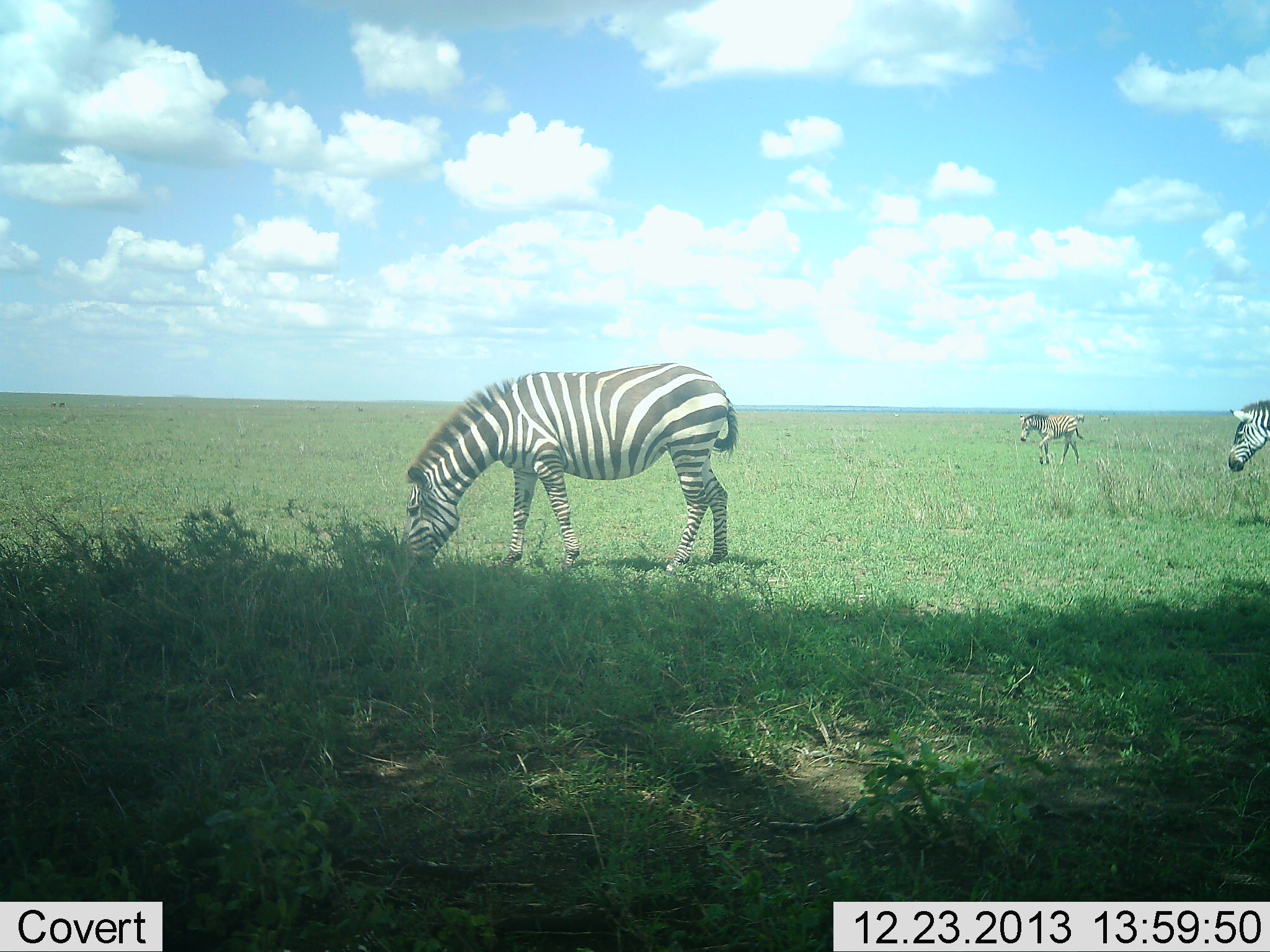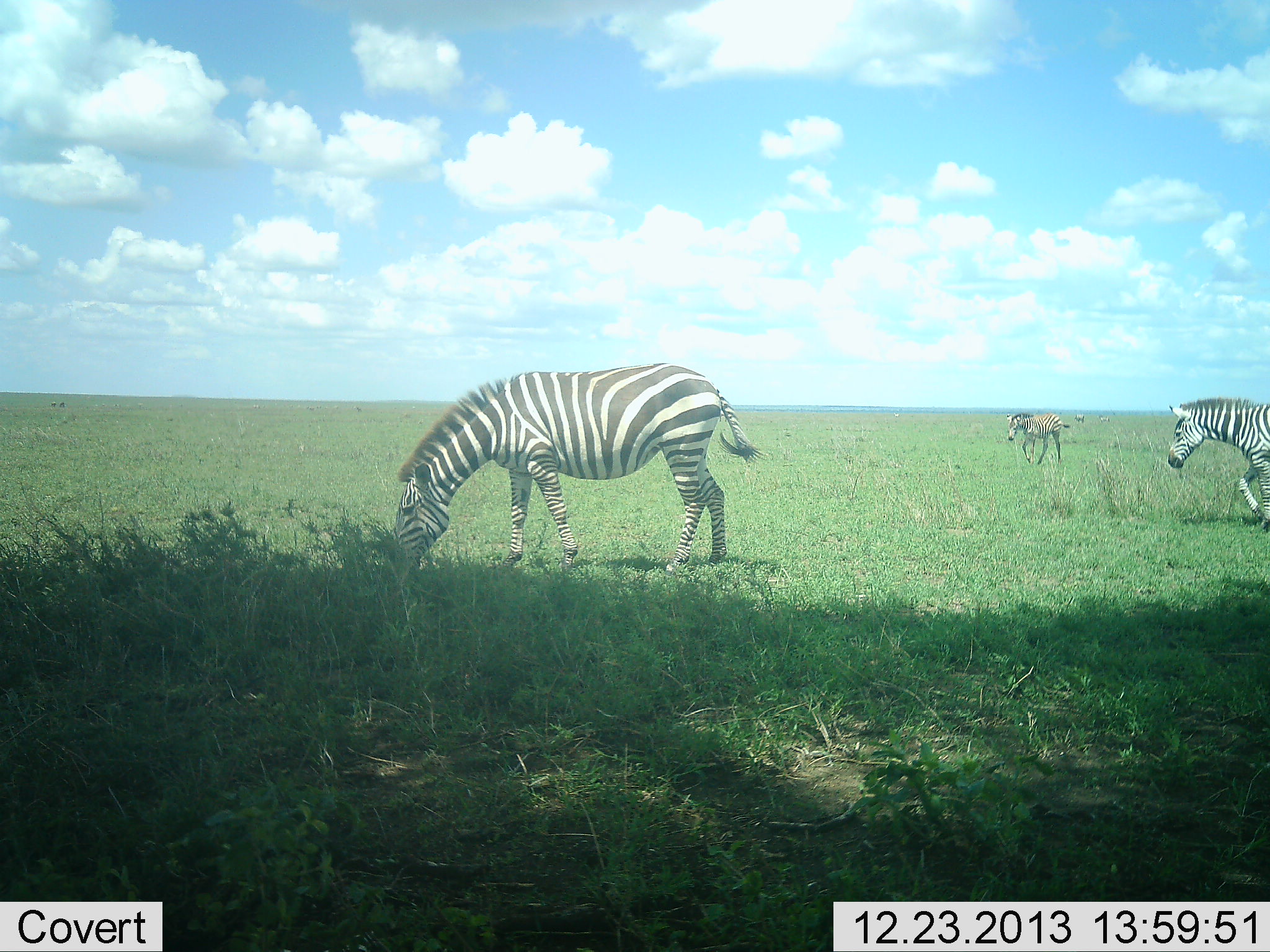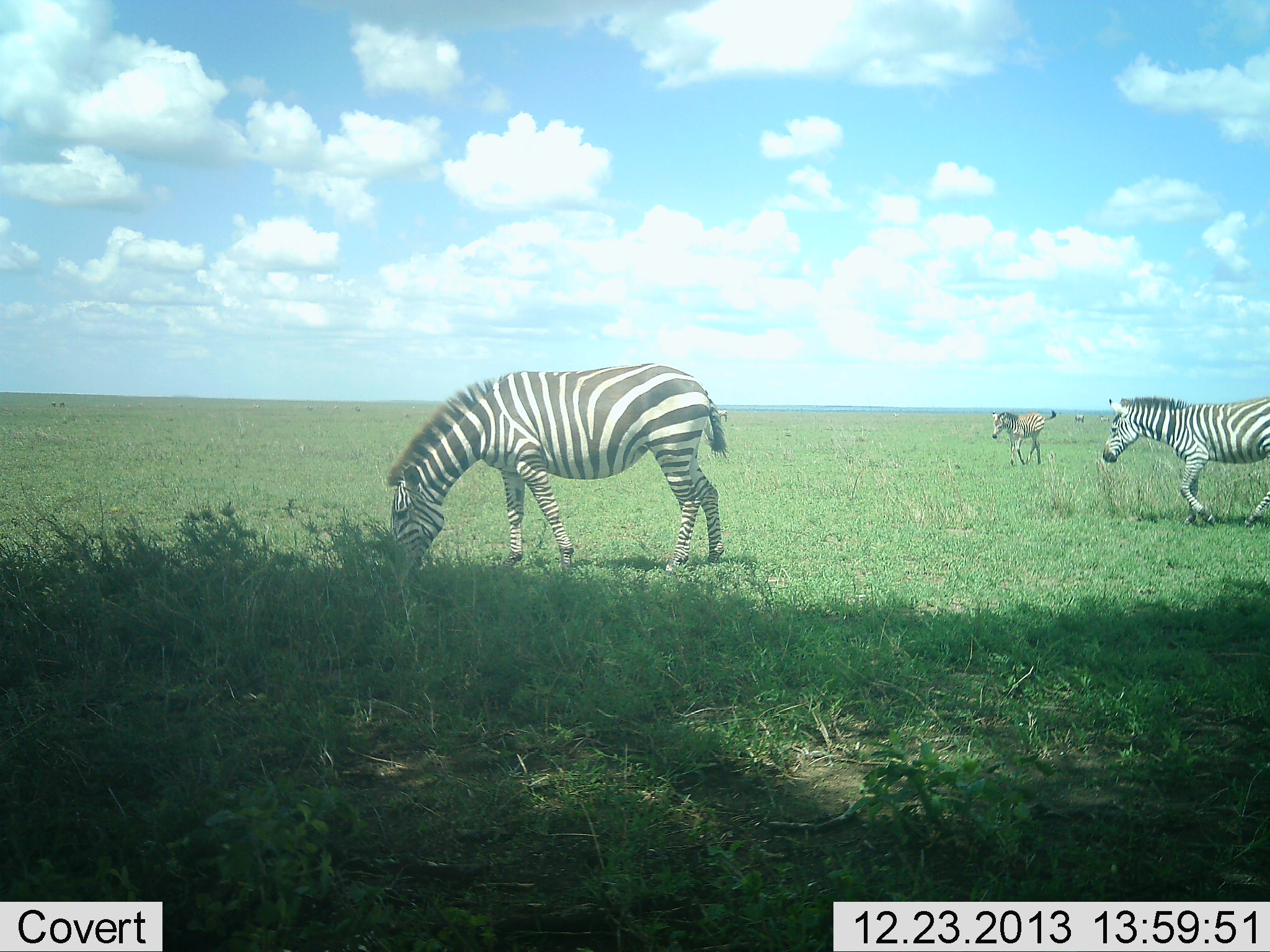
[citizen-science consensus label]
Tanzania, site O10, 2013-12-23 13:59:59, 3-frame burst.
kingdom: Animalia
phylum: Chordata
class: Mammalia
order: Perissodactyla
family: Equidae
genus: Equus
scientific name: Equus quagga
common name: plains zebra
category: zebra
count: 3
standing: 45%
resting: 0%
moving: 91%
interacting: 0%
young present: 27%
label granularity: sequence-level